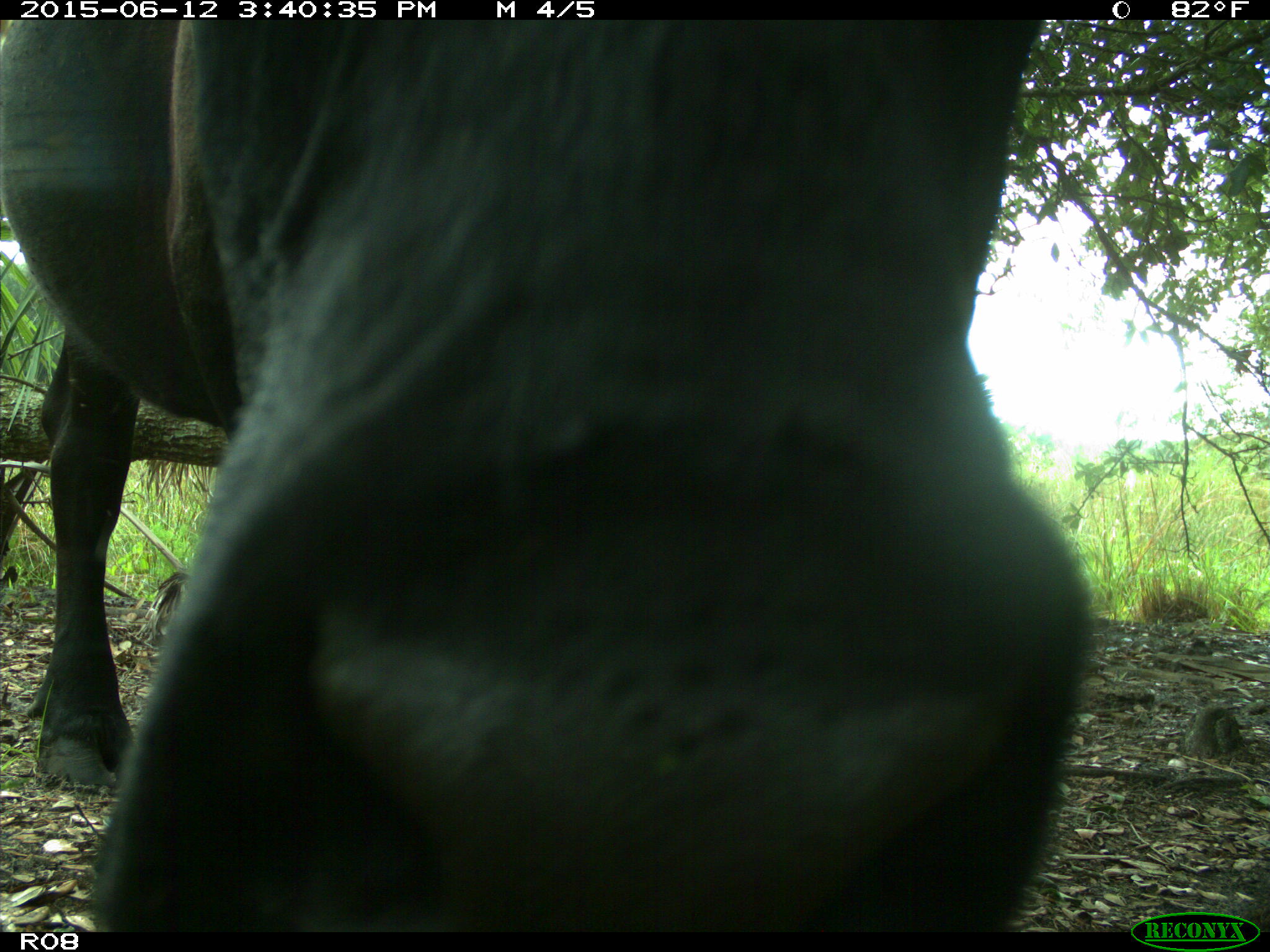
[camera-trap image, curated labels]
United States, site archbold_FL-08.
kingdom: Animalia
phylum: Chordata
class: Mammalia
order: Artiodactyla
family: Bovidae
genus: Bos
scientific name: Bos taurus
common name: domestic cow